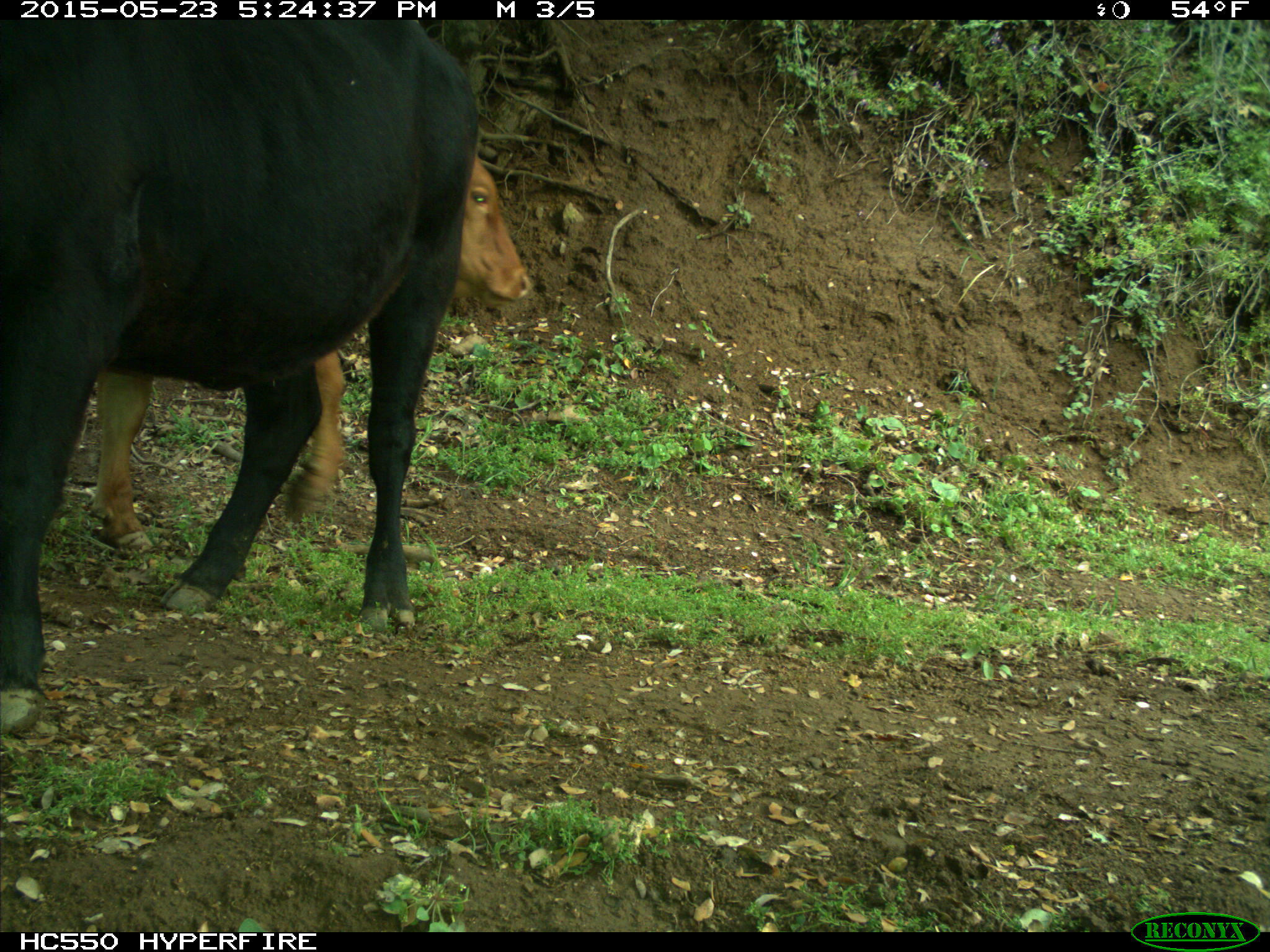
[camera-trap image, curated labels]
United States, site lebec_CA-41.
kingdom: Animalia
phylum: Chordata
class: Mammalia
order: Artiodactyla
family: Bovidae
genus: Bos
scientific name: Bos taurus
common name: domestic cow